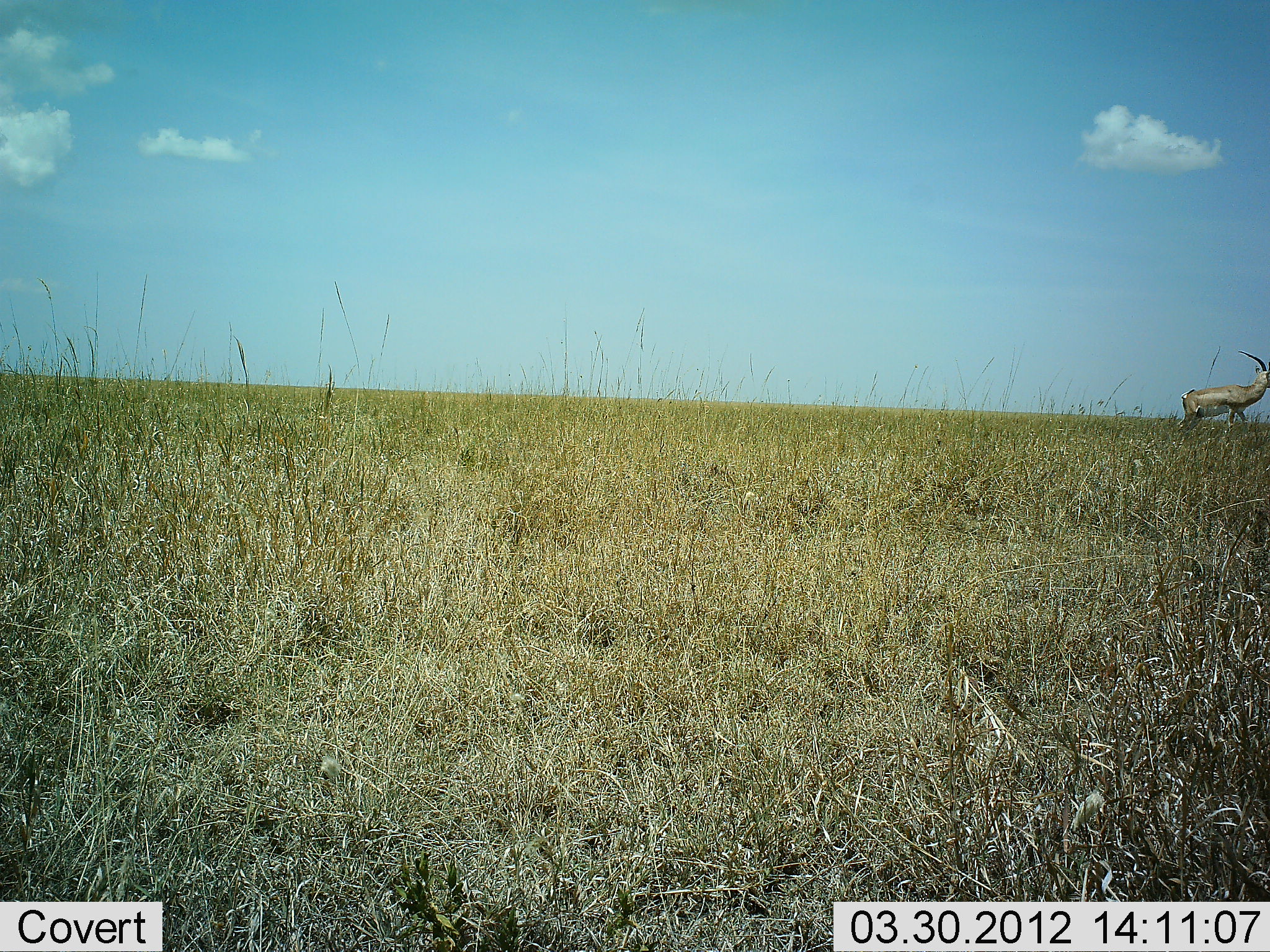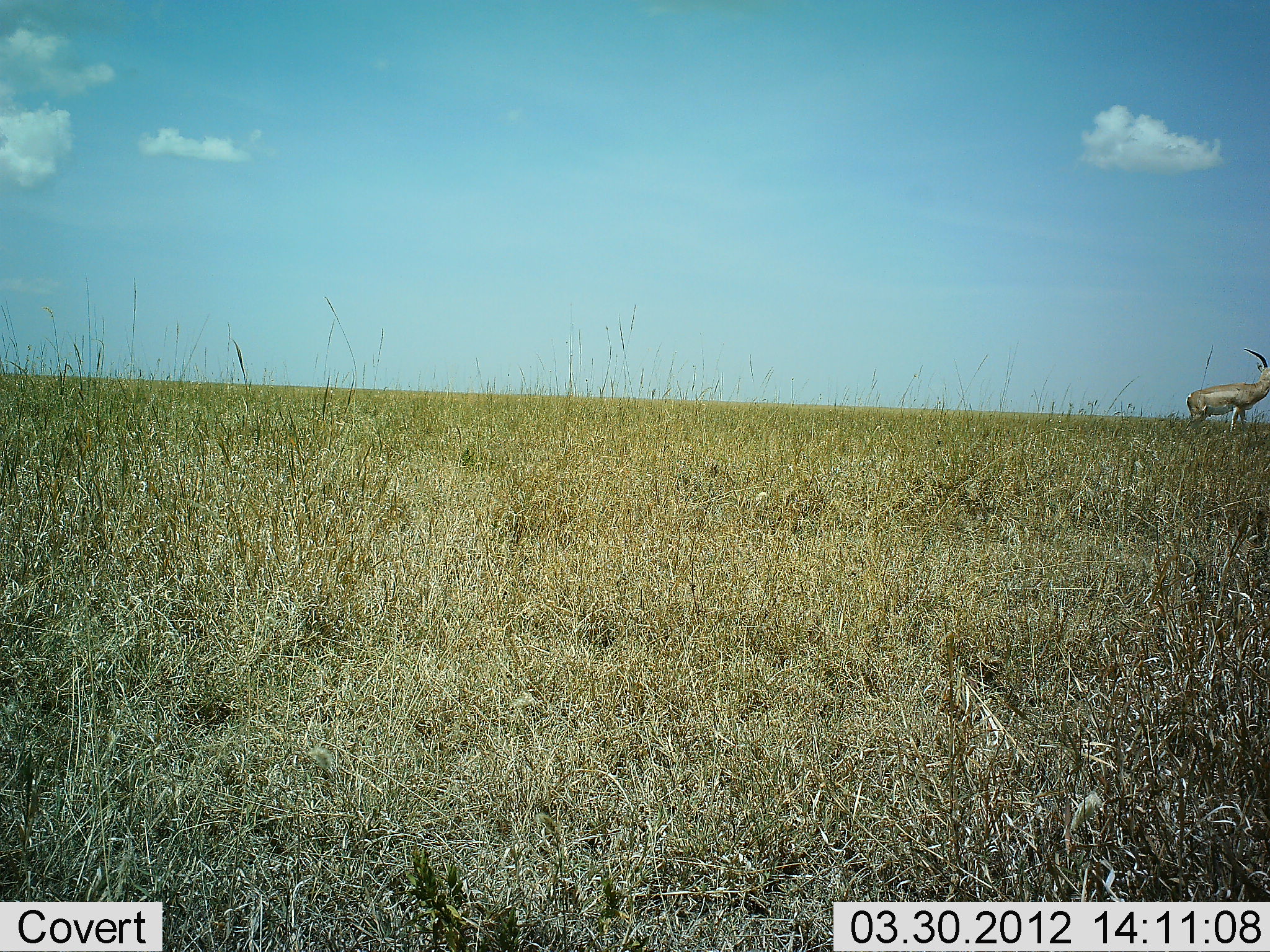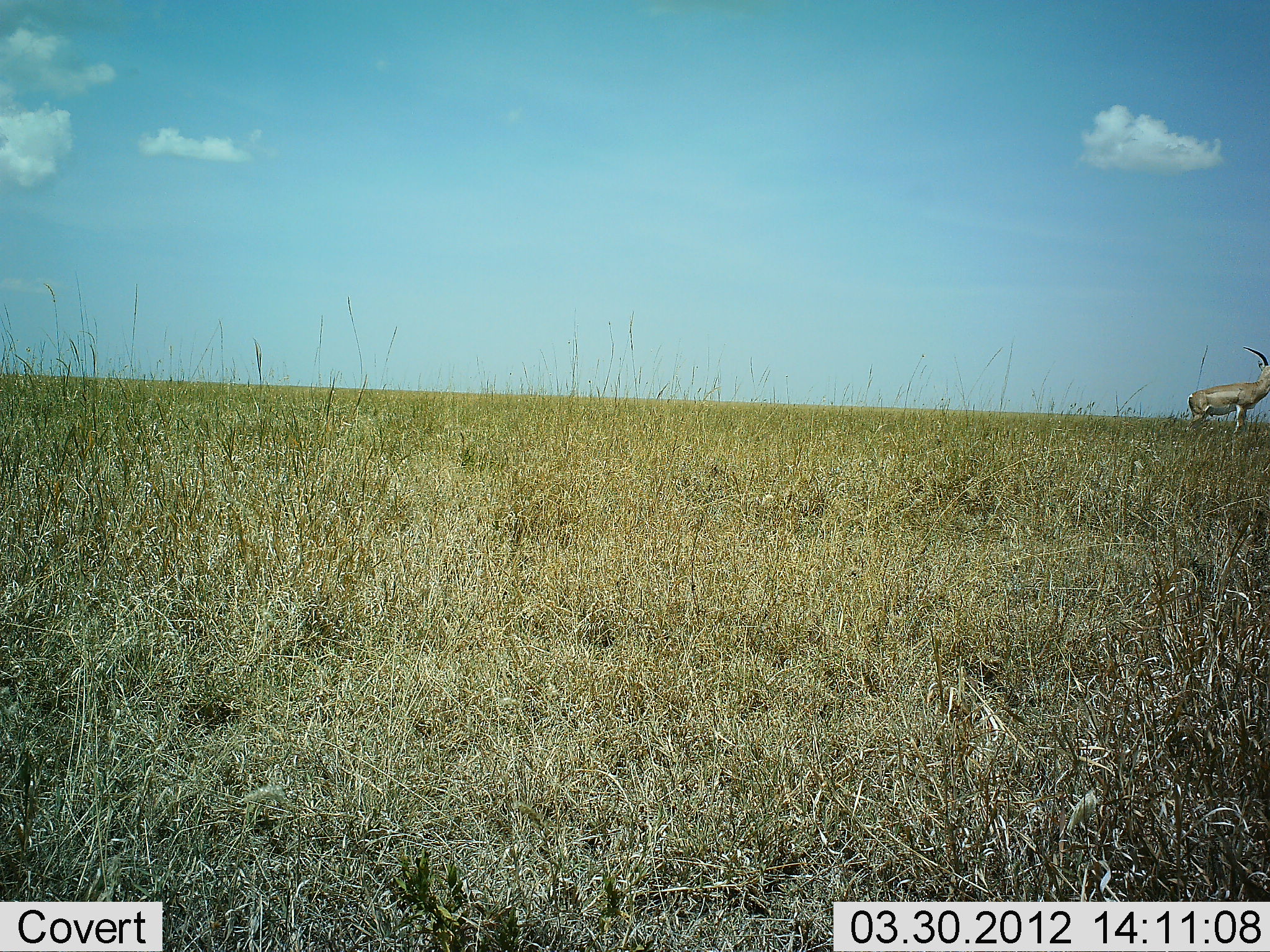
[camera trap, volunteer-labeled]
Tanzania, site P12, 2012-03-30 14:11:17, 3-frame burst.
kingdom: Animalia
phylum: Chordata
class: Mammalia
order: Artiodactyla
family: Bovidae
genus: Nanger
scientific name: Nanger granti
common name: grant's gazelle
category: gazellegrants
Gazellegrants (grant's gazelle) (Nanger granti), count 1. Behavior (volunteer vote fractions): standing 82%, resting 0%, moving 18%, interacting 0%. Young present (vote fraction): 0%. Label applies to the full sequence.